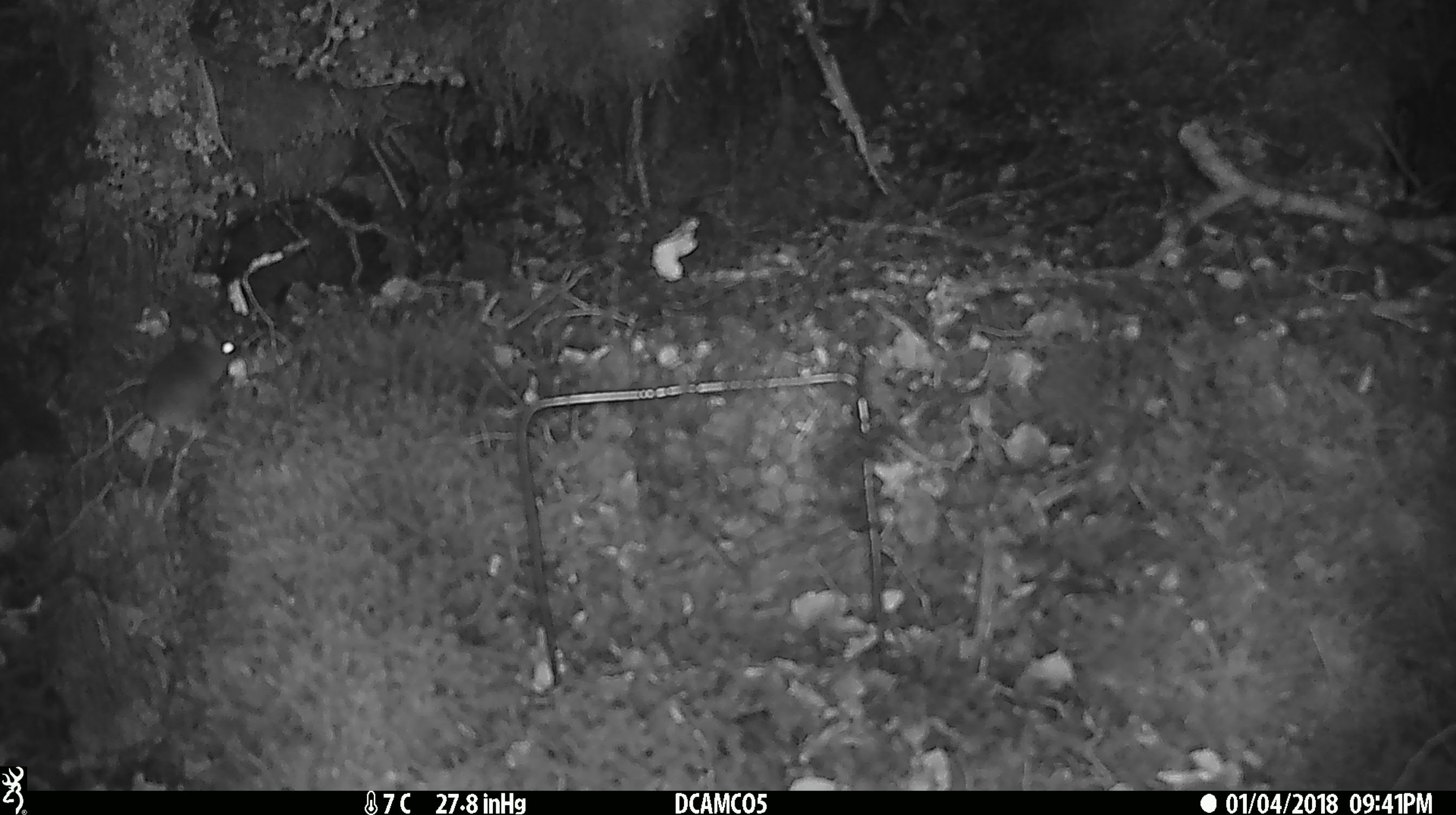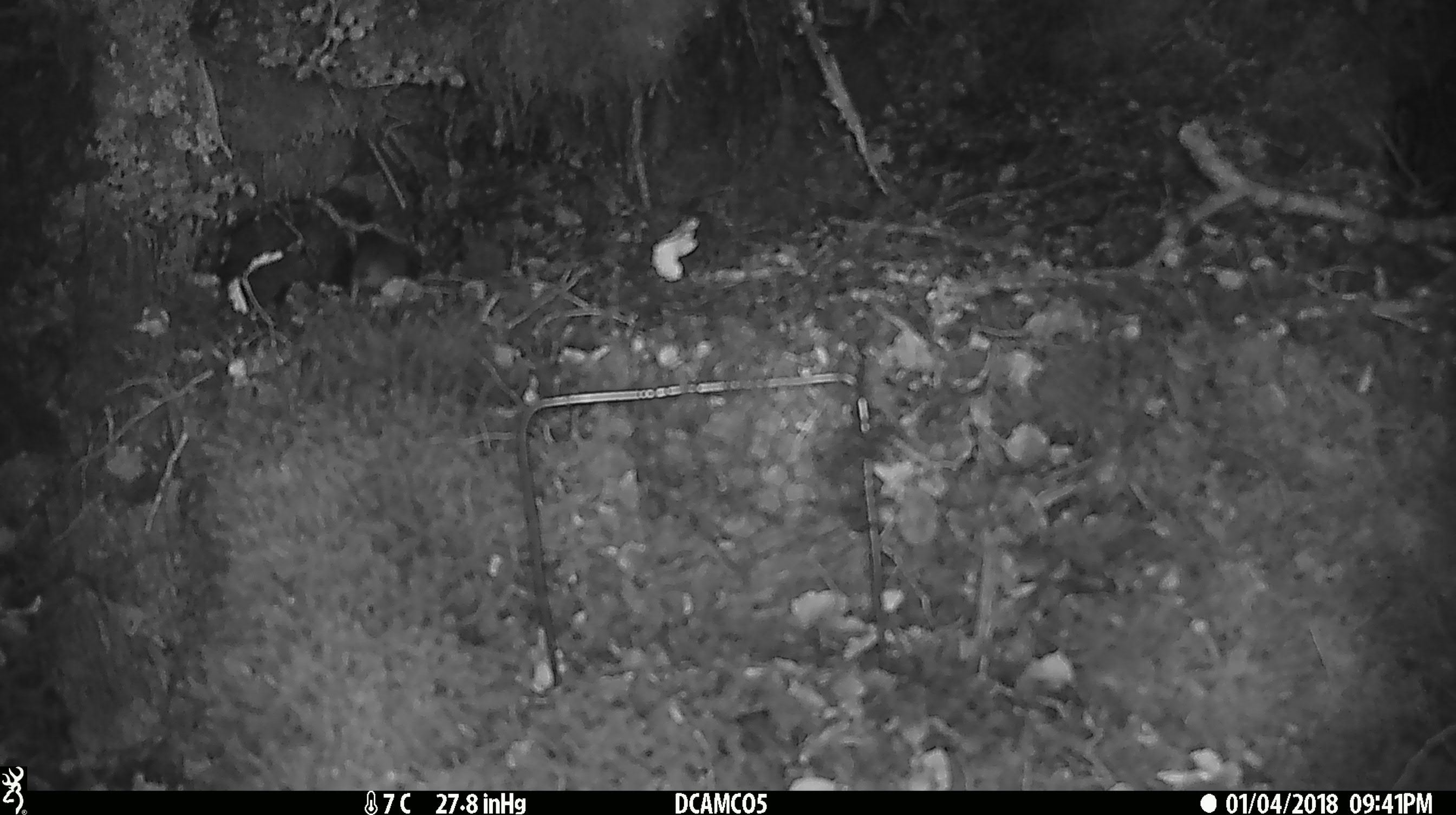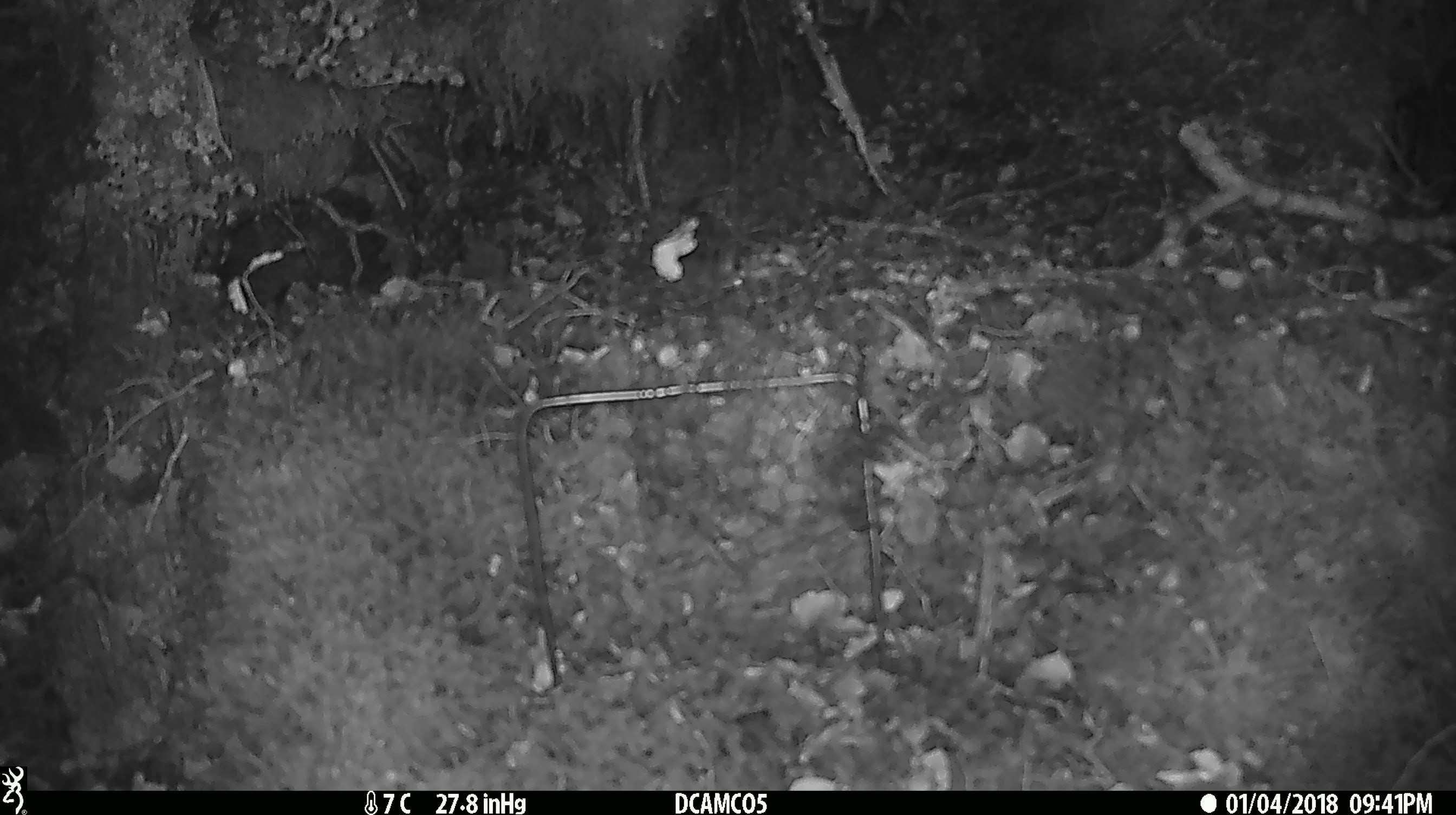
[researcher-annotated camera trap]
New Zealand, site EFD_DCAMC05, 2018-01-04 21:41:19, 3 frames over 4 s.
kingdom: Animalia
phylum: Chordata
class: Mammalia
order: Rodentia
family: Muridae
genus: Mus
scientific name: Mus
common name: mouse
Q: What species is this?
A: Mouse (Mus).